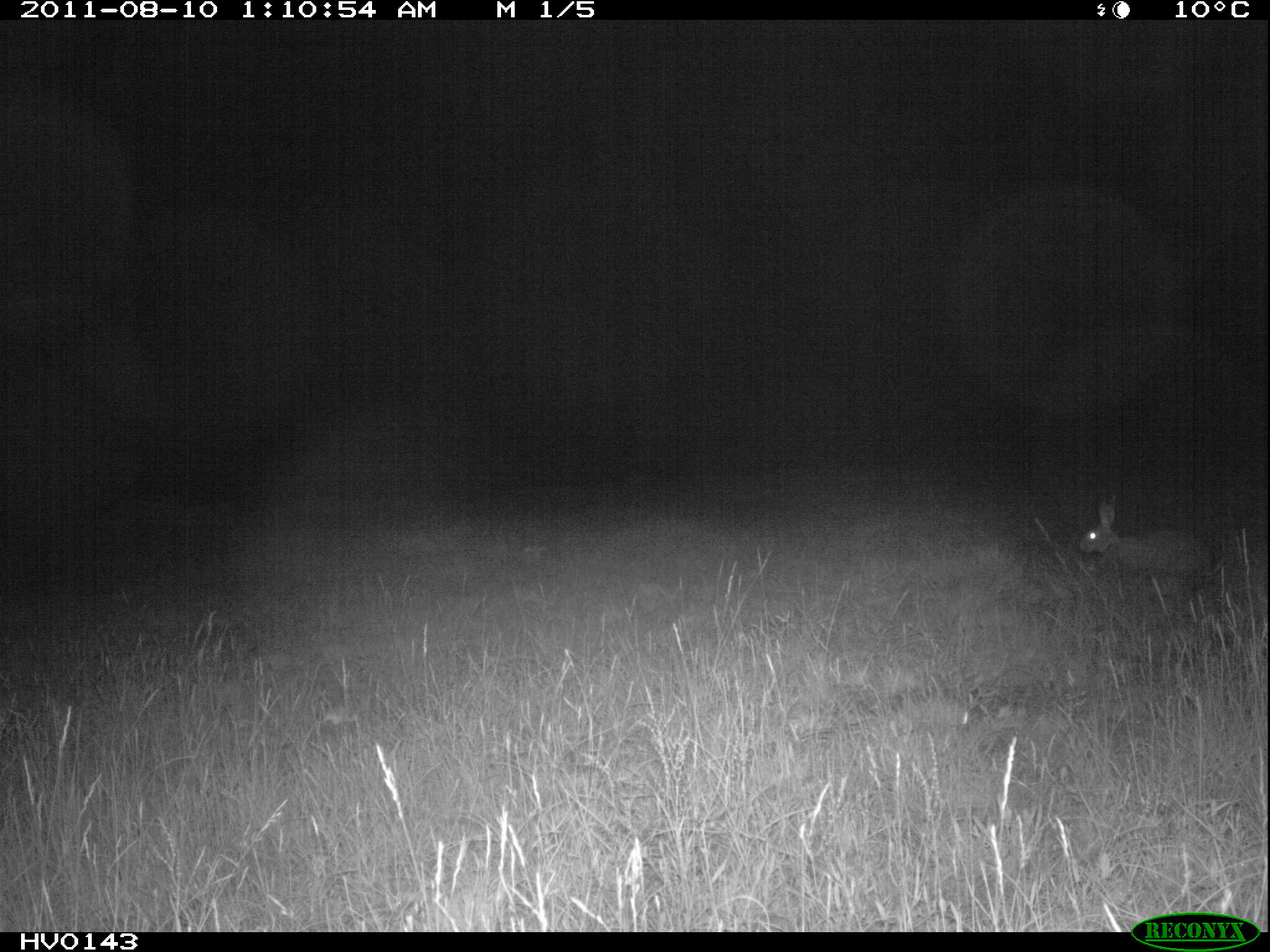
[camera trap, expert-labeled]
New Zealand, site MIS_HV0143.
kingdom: Animalia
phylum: Chordata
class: Mammalia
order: Lagomorpha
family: Leporidae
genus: Lepus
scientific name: Lepus europaeus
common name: brown hare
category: hare